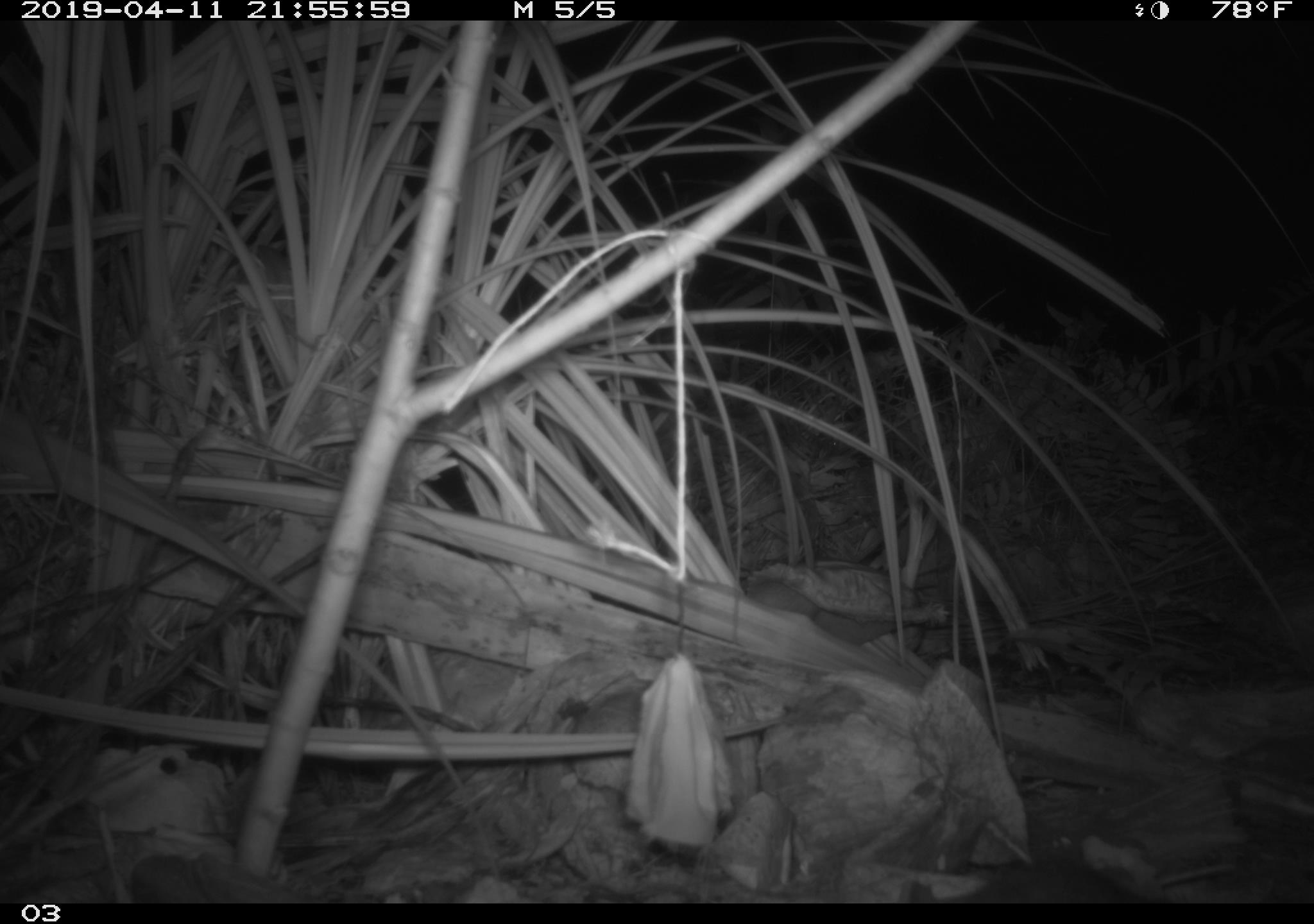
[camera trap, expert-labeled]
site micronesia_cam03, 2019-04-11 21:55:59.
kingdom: Animalia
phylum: Chordata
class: Mammalia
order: Rodentia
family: Muridae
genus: Rattus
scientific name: Rattus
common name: rat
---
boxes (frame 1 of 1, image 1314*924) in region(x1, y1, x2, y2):
rat: region(921, 857, 1156, 905)